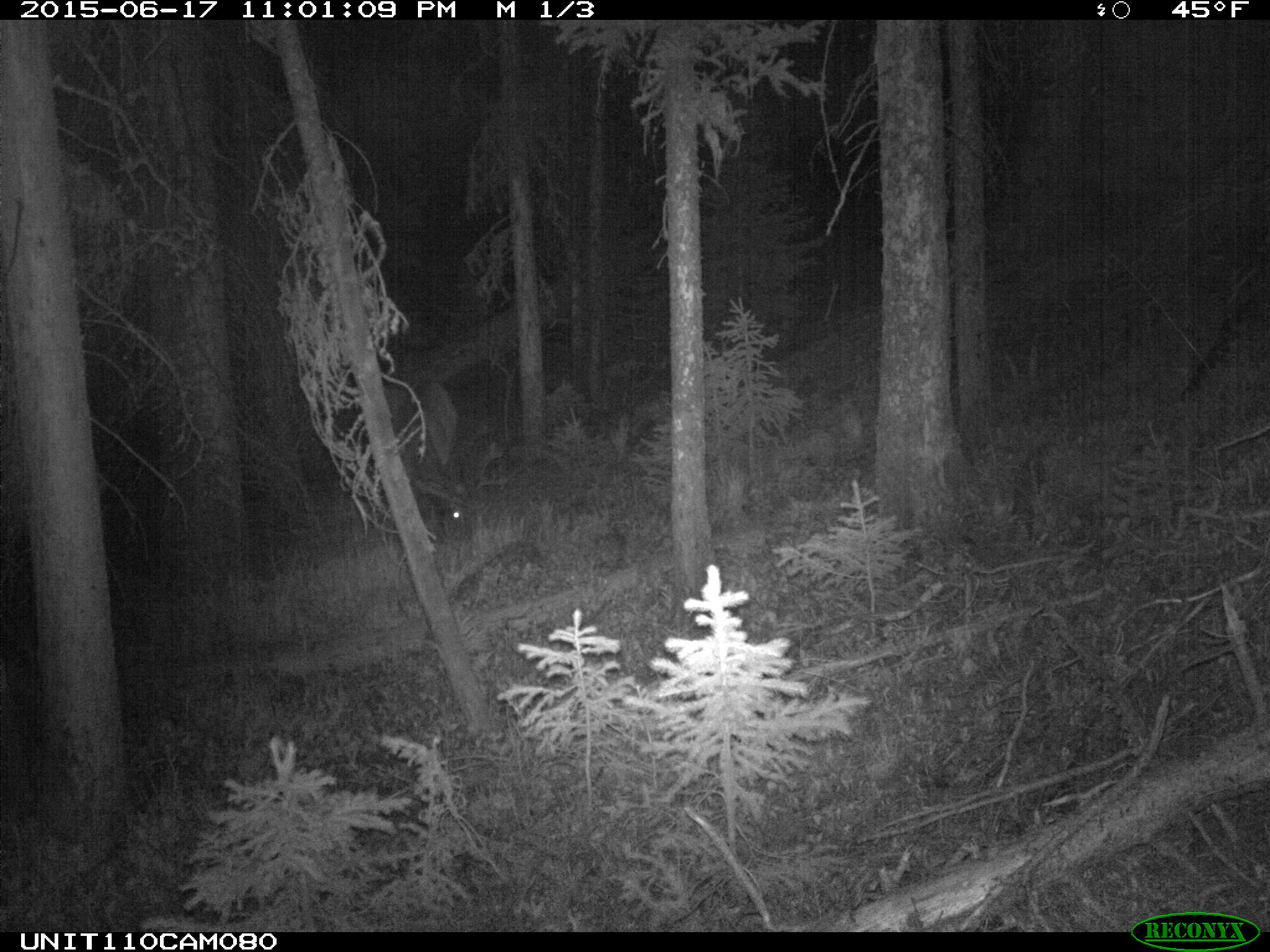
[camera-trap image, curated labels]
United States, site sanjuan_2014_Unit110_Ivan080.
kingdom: Animalia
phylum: Chordata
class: Mammalia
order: Artiodactyla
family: Cervidae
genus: Cervus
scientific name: Cervus elaphus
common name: red deer